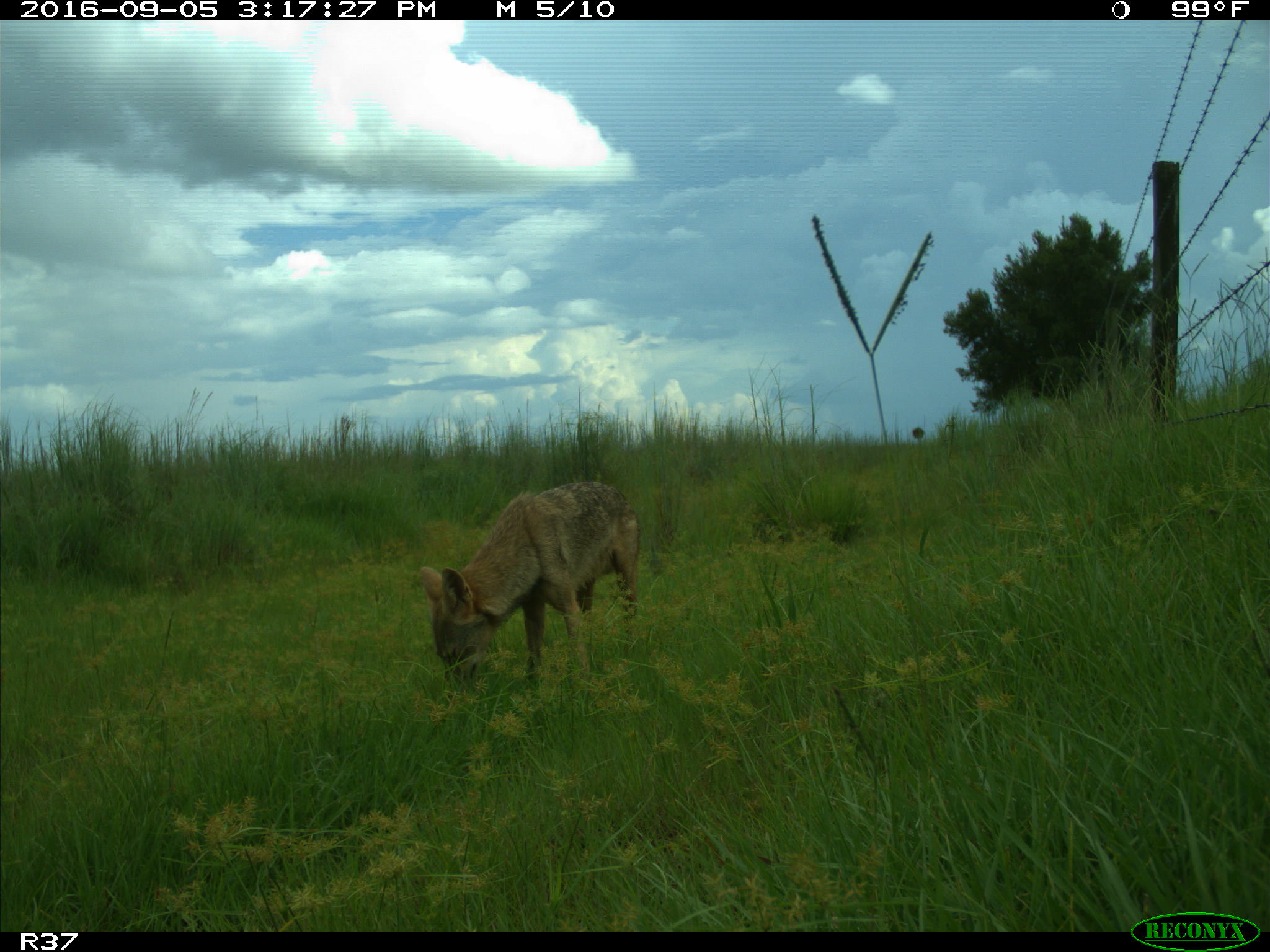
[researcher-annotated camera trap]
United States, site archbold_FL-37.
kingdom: Animalia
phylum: Chordata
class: Mammalia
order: Carnivora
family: Canidae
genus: Canis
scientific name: Canis latrans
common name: coyote